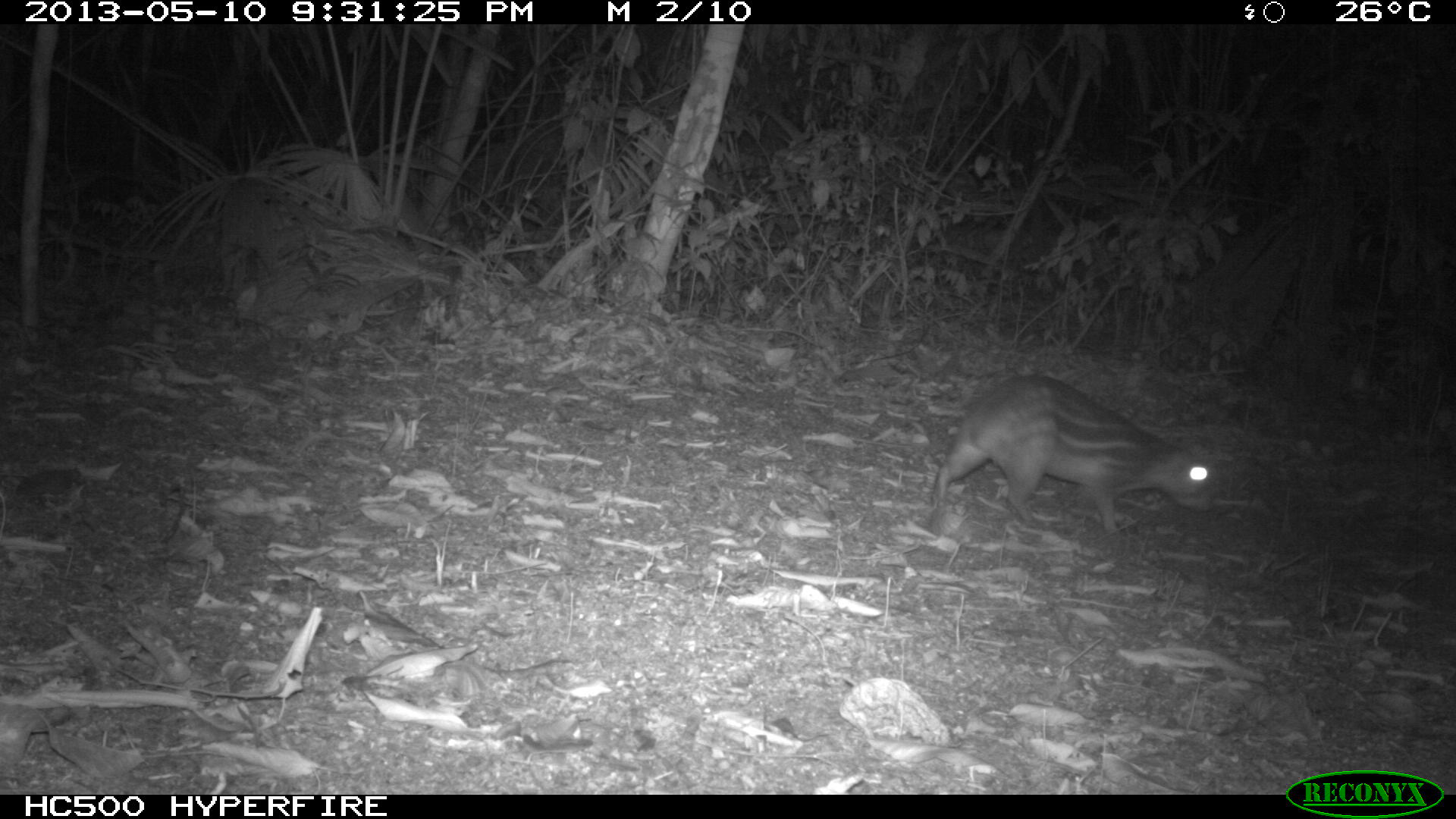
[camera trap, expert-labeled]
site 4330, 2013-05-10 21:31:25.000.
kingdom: Animalia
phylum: Chordata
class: Mammalia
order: Rodentia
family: Cuniculidae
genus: Cuniculus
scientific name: Cuniculus paca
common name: lowland paca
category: agouti paca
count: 1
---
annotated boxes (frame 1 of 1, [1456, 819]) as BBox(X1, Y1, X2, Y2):
agouti paca: BBox(929, 371, 1220, 541)